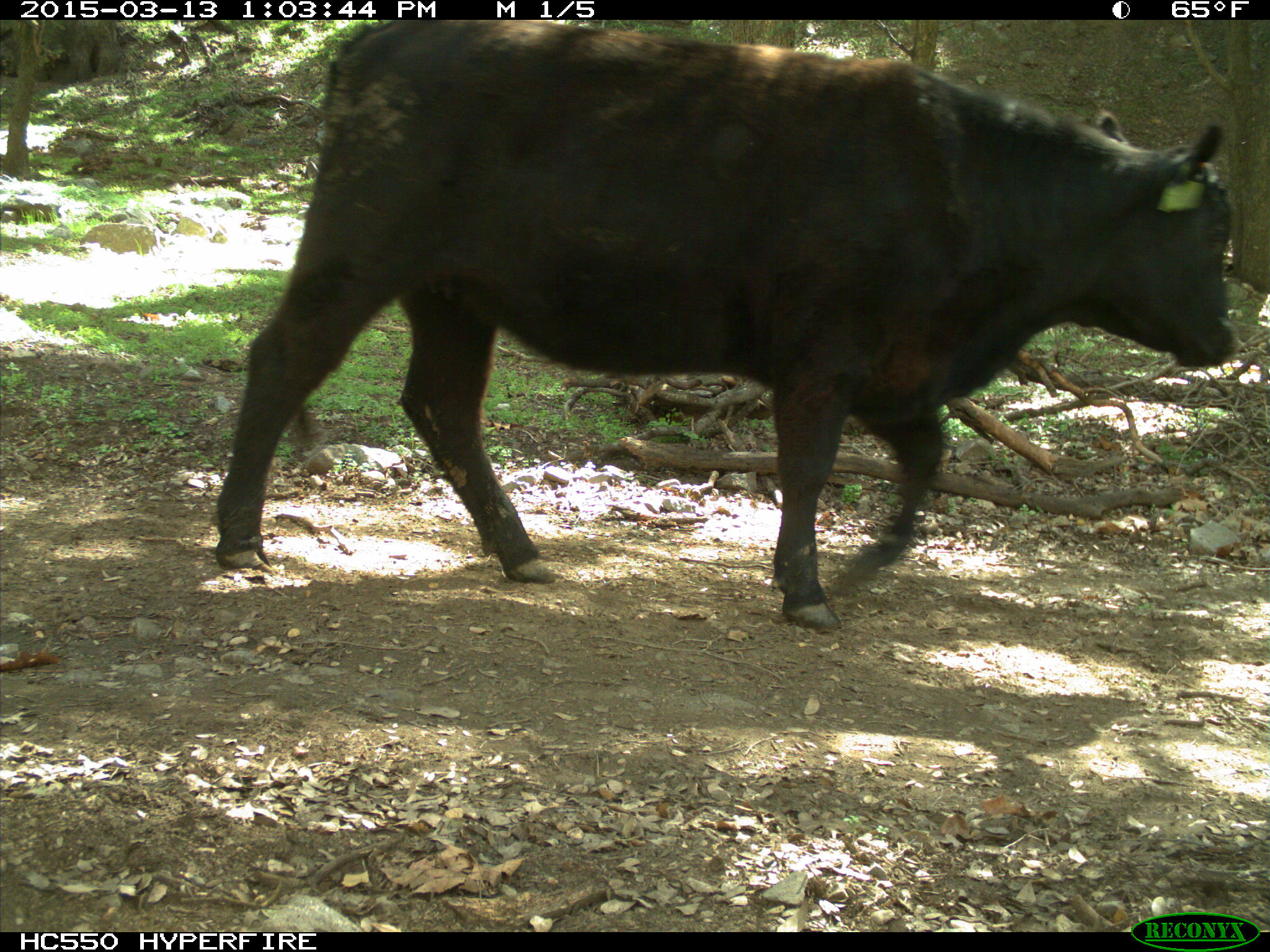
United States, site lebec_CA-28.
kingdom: Animalia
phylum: Chordata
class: Mammalia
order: Artiodactyla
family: Bovidae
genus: Bos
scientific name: Bos taurus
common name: domestic cow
Bos taurus (domestic cow).